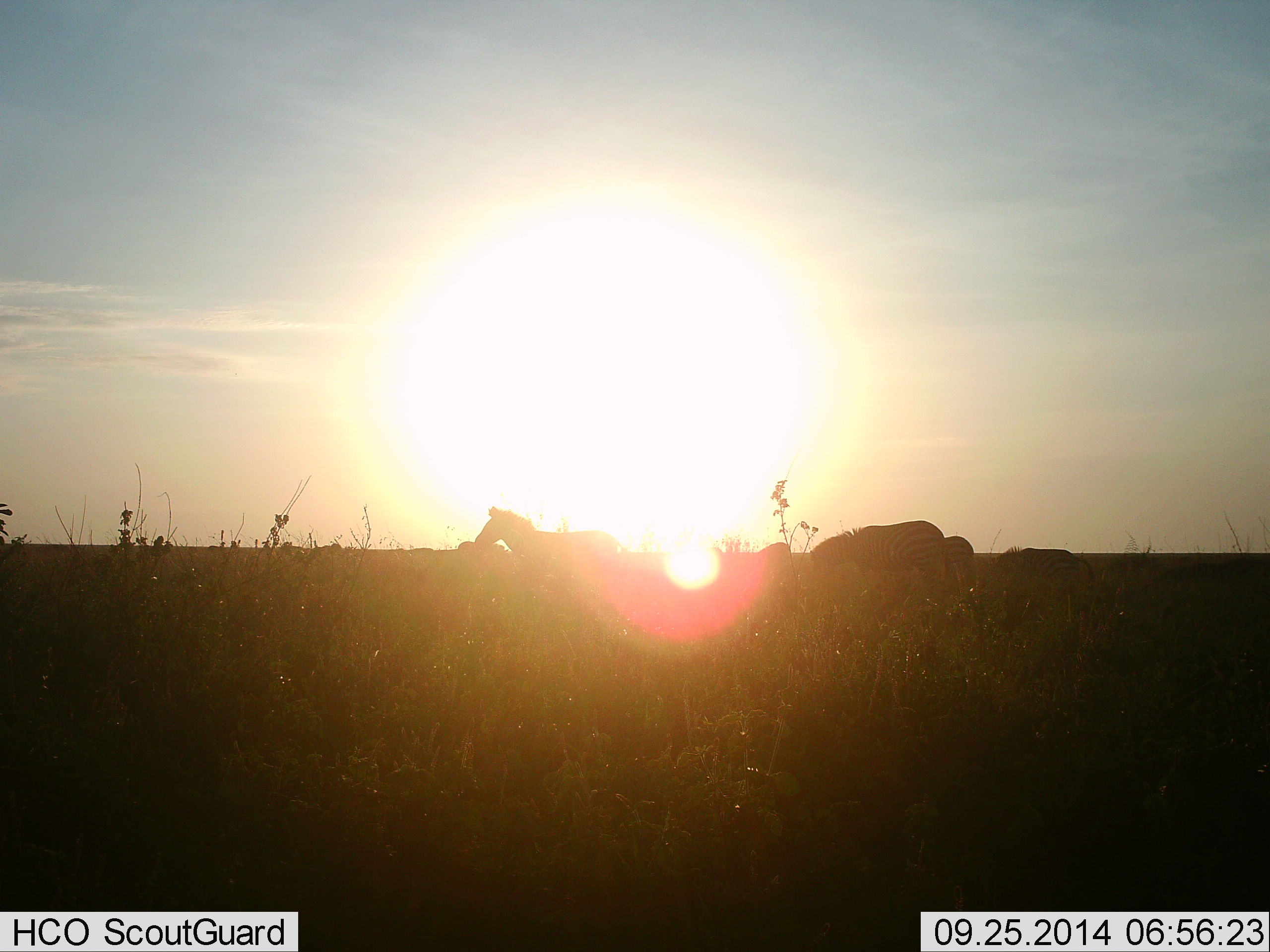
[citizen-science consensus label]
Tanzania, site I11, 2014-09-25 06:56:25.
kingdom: Animalia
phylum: Chordata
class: Mammalia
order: Perissodactyla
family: Equidae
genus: Equus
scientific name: Equus quagga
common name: plains zebra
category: zebra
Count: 4.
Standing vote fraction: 90%.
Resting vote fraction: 0%.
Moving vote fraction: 10%.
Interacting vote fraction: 0%.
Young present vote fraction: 0%.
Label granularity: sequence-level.